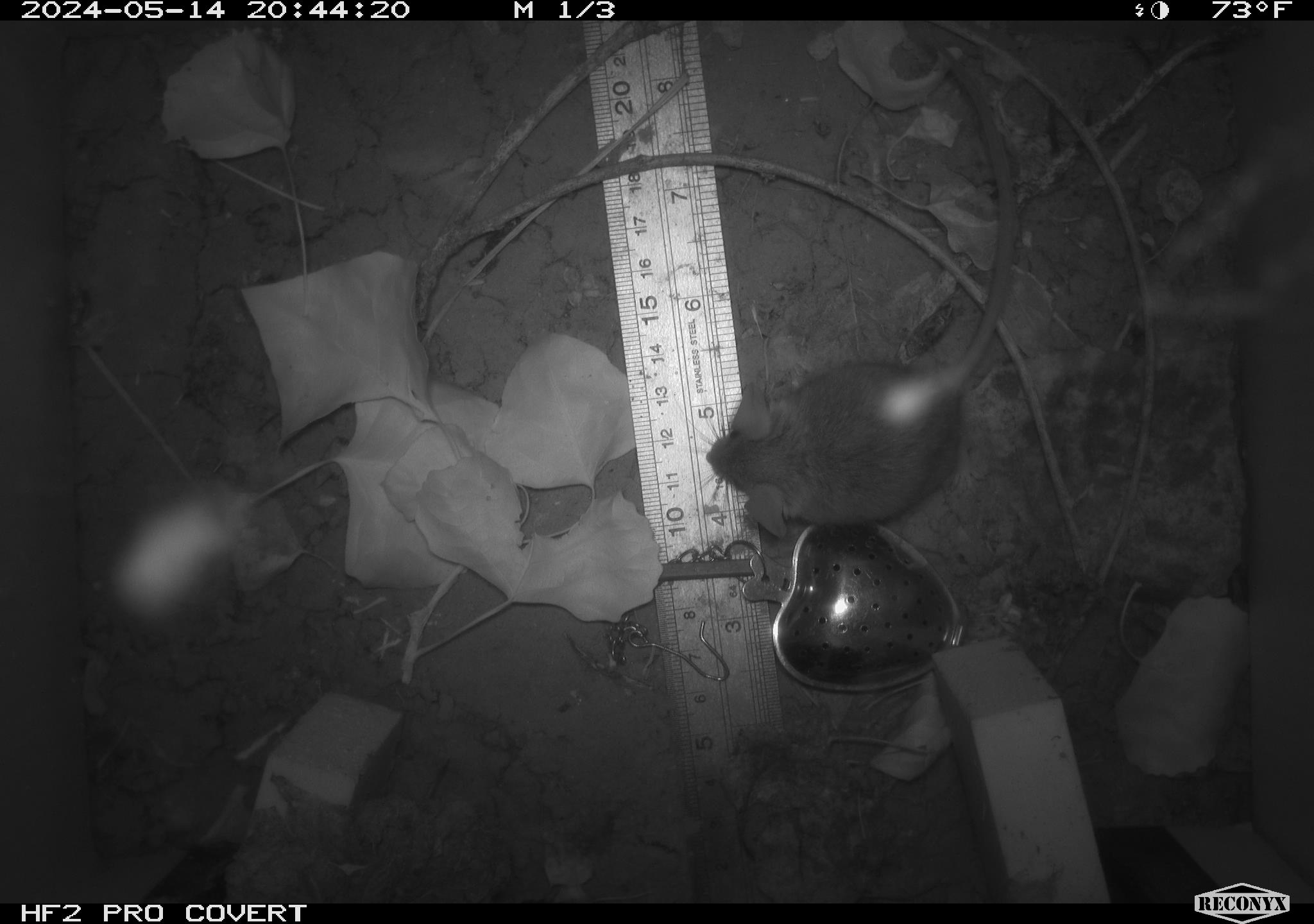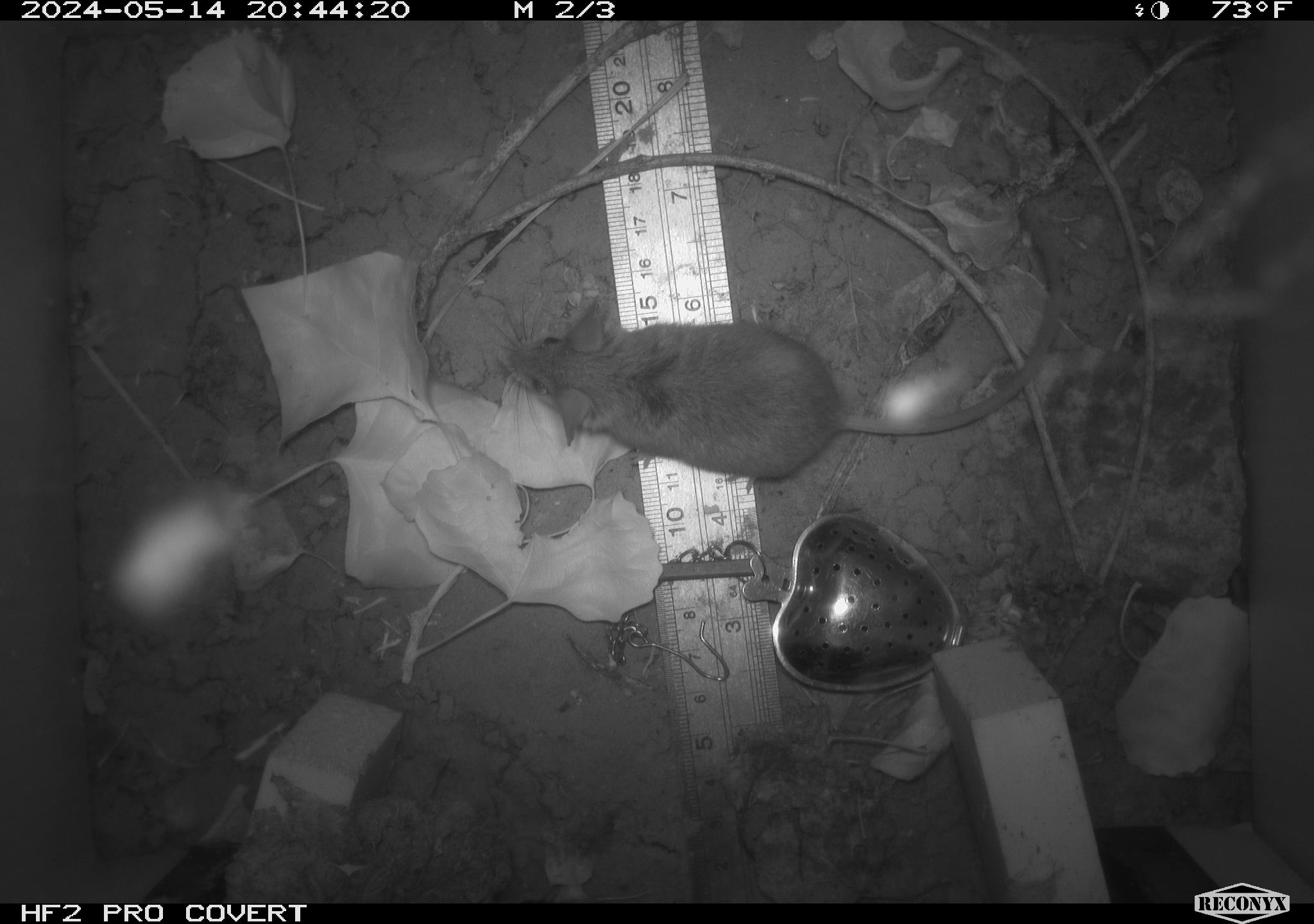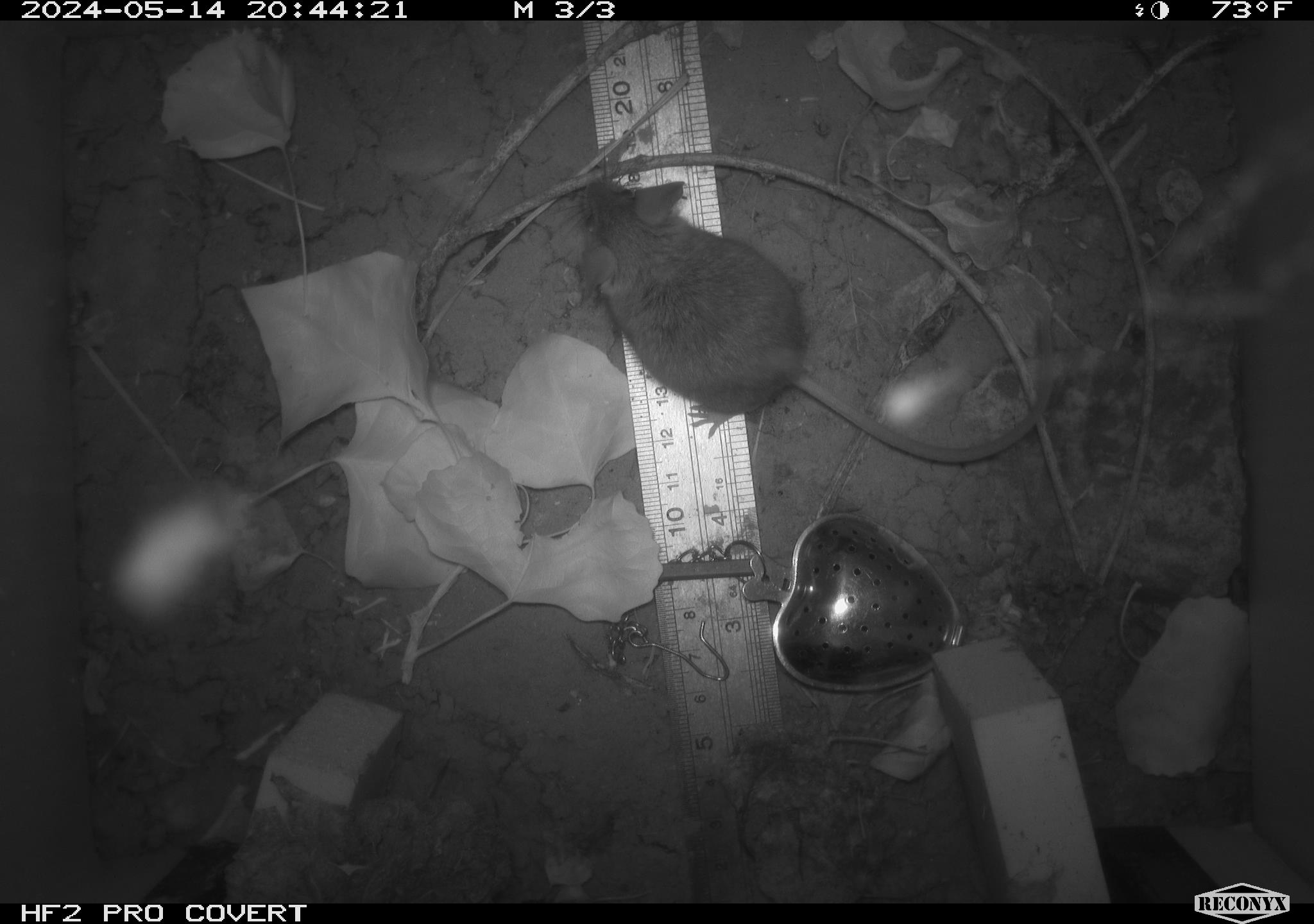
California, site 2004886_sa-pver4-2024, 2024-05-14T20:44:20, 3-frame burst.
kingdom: Animalia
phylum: Chordata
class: Mammalia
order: Rodentia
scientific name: Rodentia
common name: mouse species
Mouse species (Rodentia).